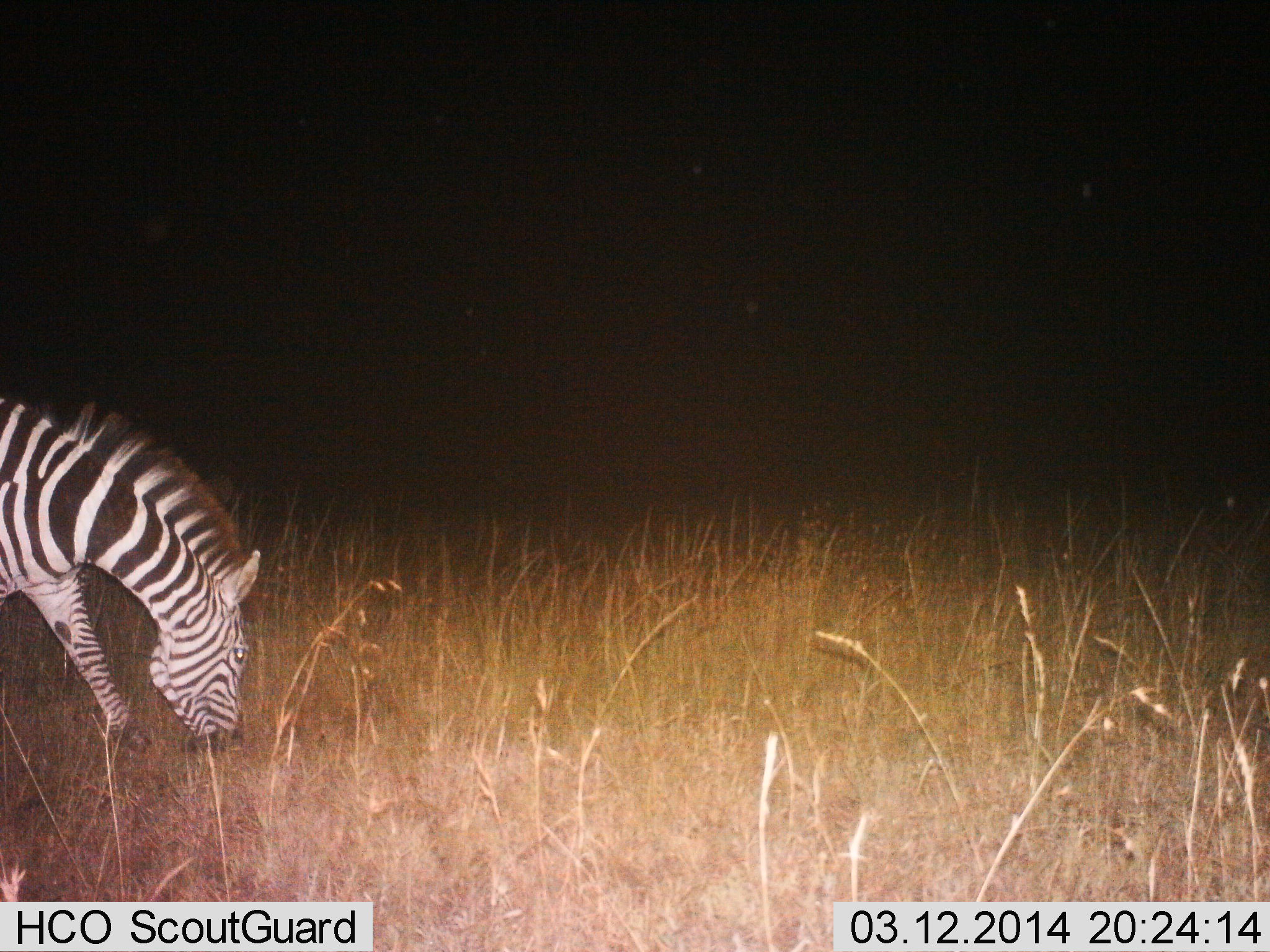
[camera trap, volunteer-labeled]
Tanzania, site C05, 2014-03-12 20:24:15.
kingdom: Animalia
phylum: Chordata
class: Mammalia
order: Perissodactyla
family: Equidae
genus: Equus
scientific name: Equus quagga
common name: plains zebra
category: zebra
Zebra (plains zebra) (Equus quagga), count 1. Behavior (volunteer vote fractions): standing 0%, resting 0%, moving 0%, interacting 0%. Young present (vote fraction): 0%. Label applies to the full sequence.